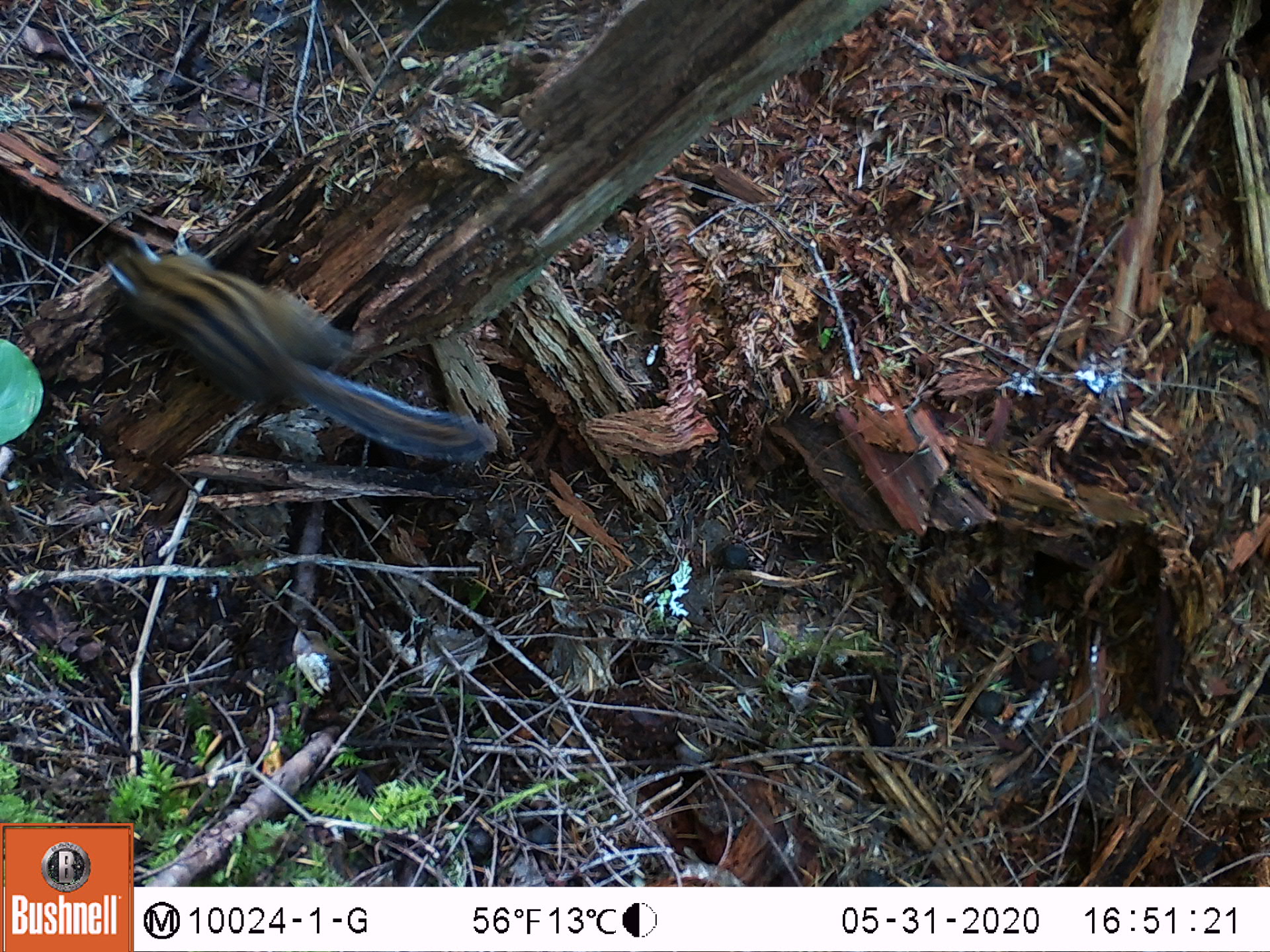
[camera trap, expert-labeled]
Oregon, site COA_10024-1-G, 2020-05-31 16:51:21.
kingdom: Animalia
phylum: Chordata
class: Mammalia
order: Rodentia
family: Sciuridae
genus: Neotamias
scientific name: Neotamias townsendii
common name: townsend's chipmunk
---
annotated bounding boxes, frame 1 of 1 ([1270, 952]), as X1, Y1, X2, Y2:
townsend's chipmunk: 82, 228, 503, 470